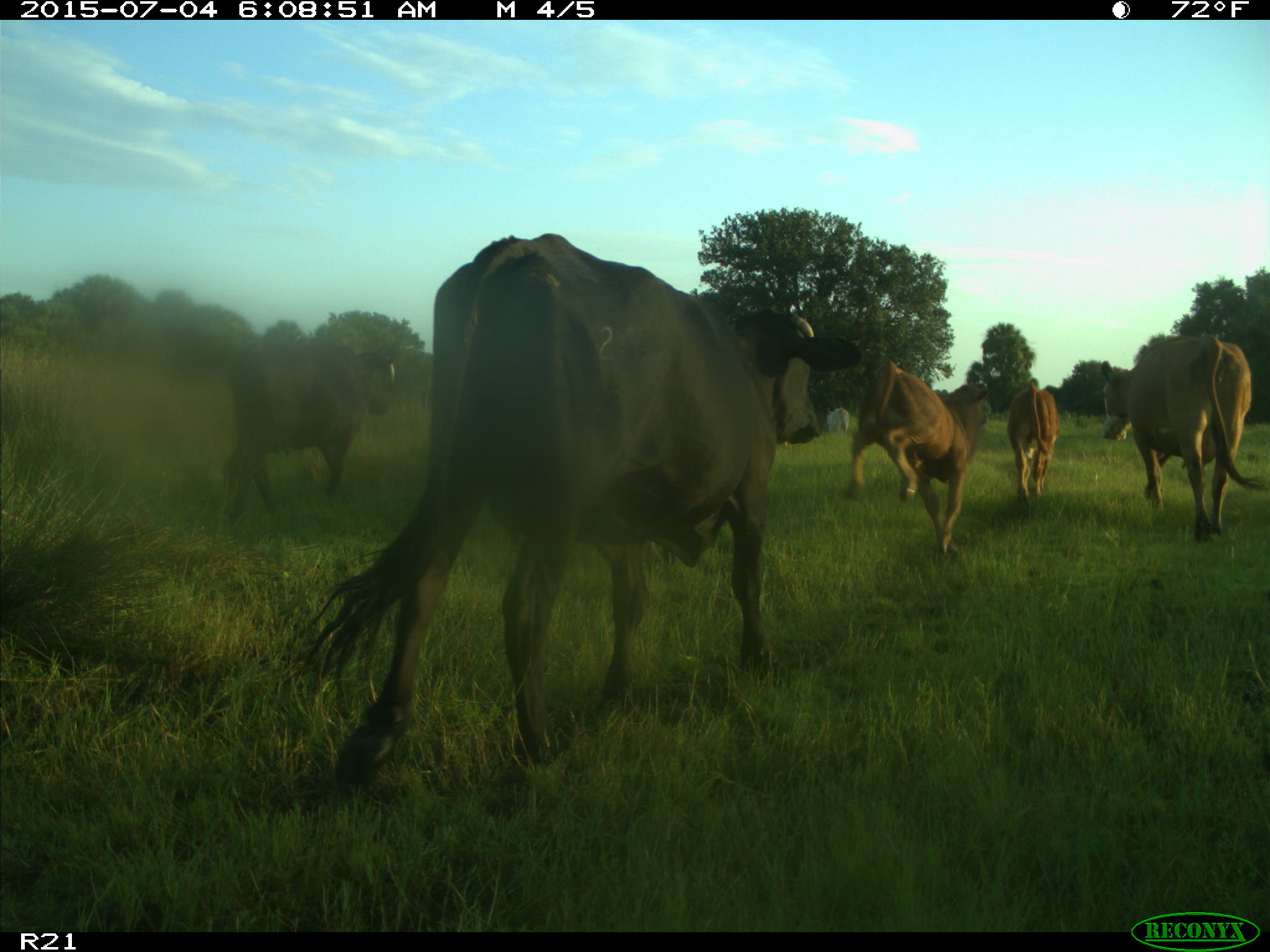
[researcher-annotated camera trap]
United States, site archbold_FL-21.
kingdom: Animalia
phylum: Chordata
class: Mammalia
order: Artiodactyla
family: Bovidae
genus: Bos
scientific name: Bos taurus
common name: domestic cow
Bos taurus (domestic cow).